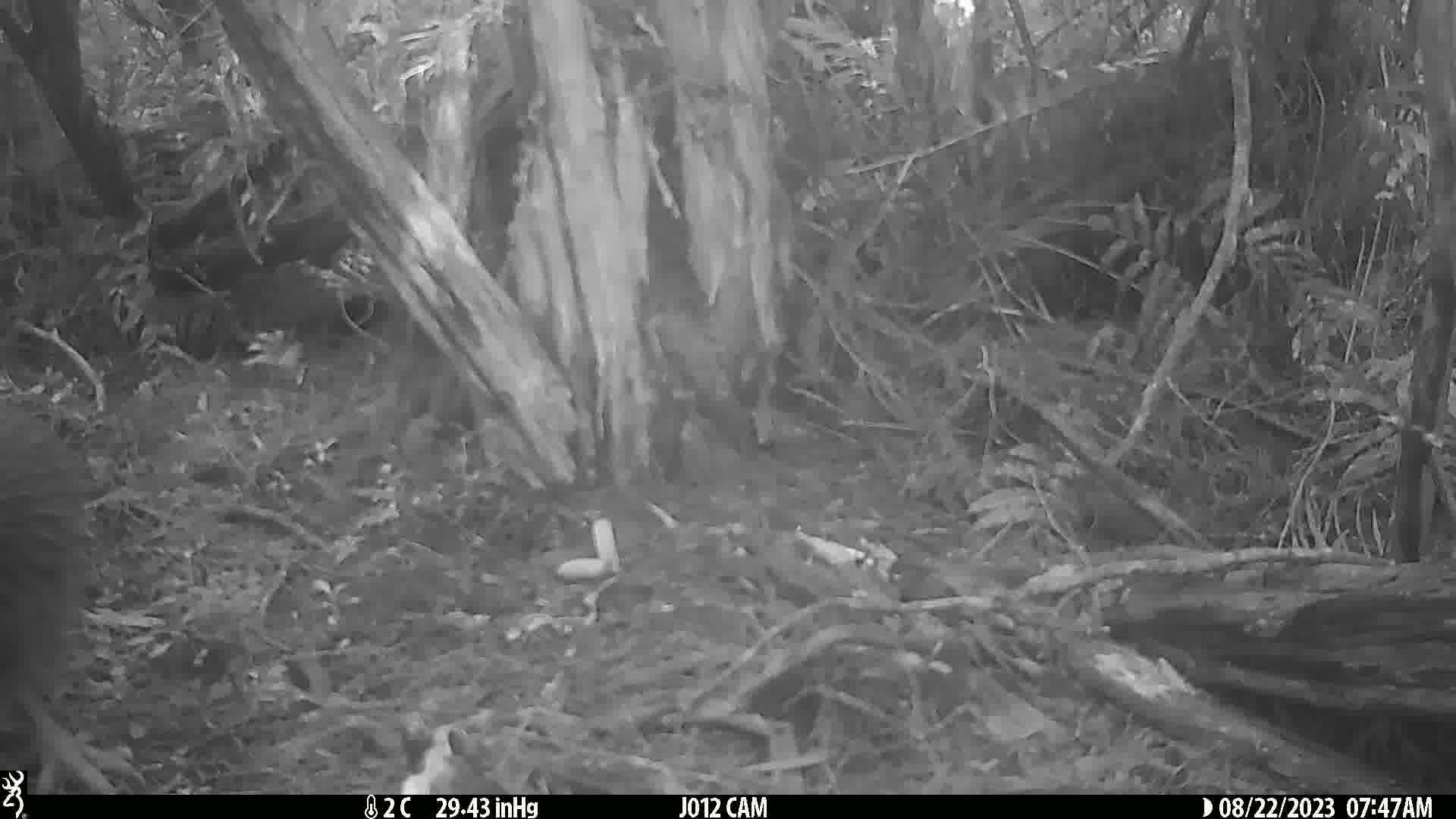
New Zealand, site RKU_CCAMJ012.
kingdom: Animalia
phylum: Chordata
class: Aves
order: Apterygiformes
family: Apterygidae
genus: Apteryx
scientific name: Apteryx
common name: kiwi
Kiwi (Apteryx).